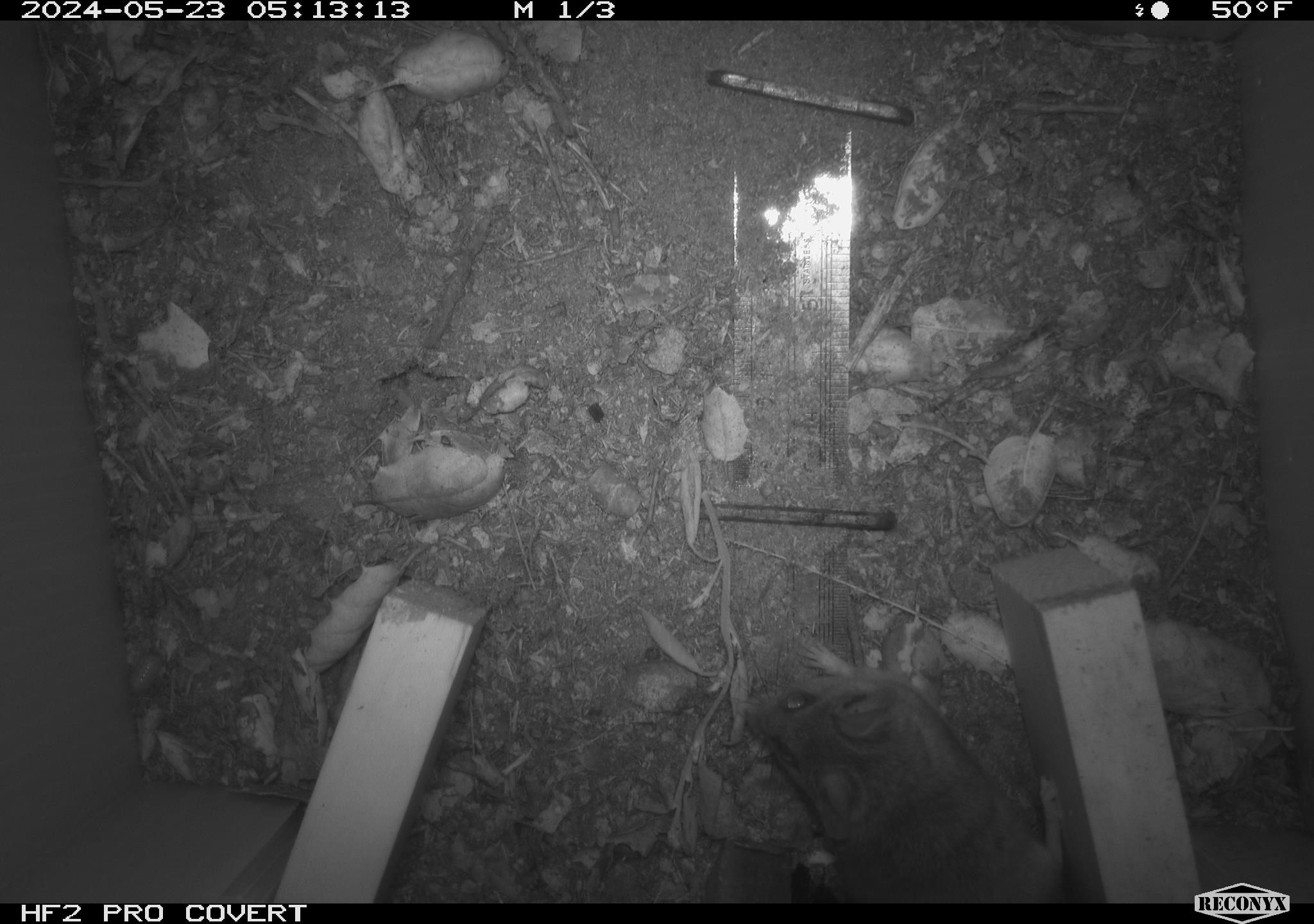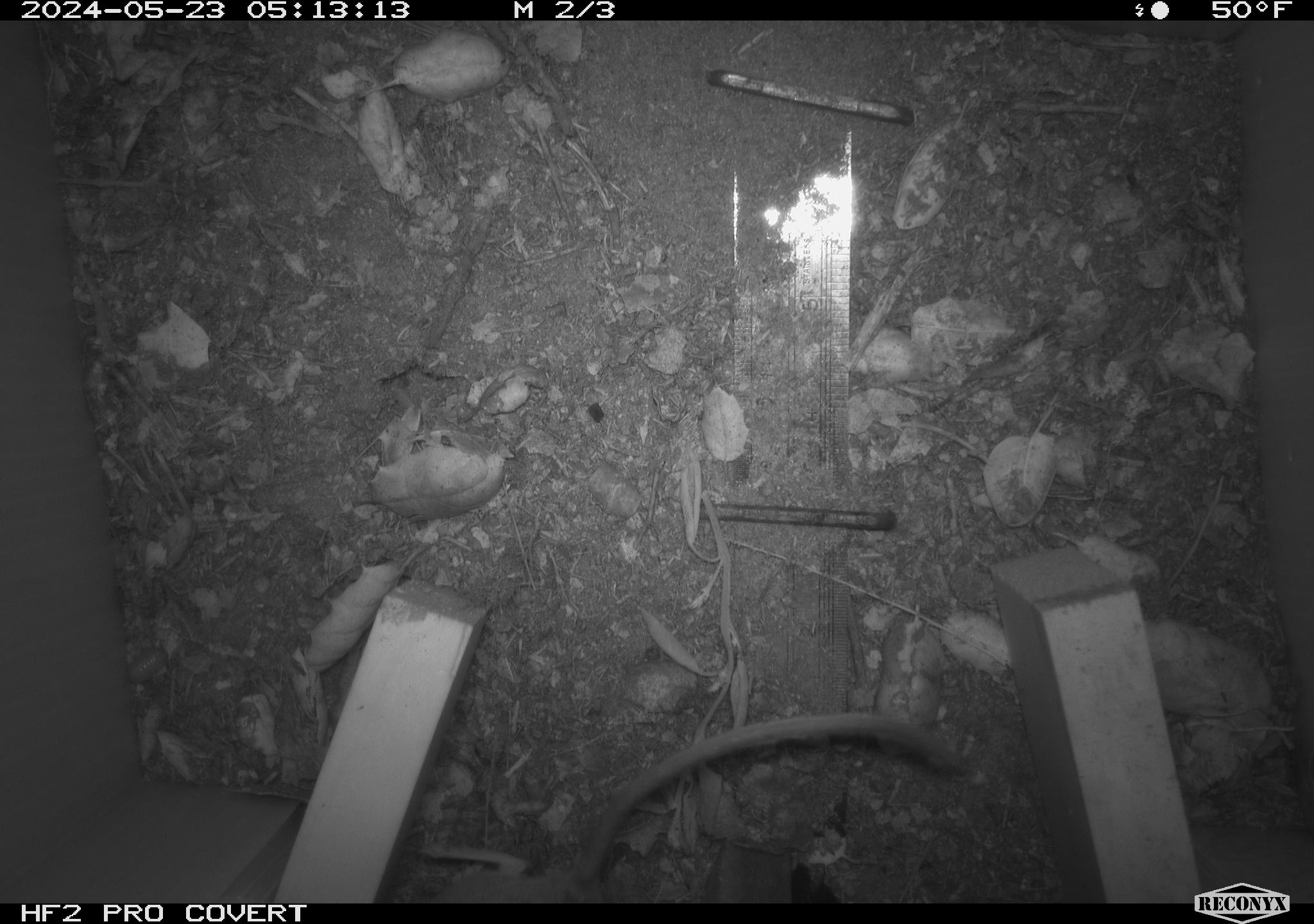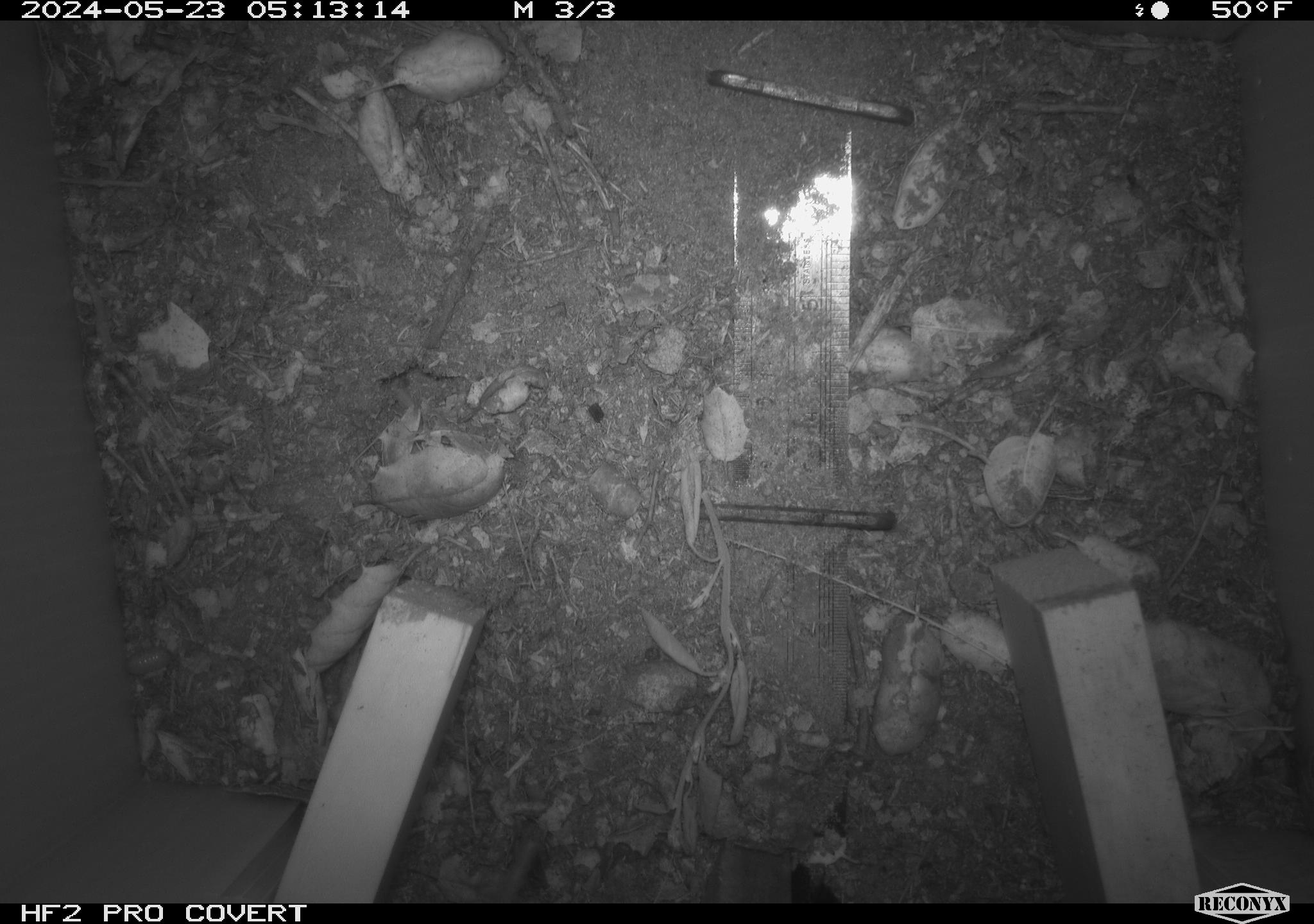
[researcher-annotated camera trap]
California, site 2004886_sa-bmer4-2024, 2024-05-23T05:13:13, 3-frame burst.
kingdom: Animalia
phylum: Chordata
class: Mammalia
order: Rodentia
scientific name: Rodentia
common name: mouse species